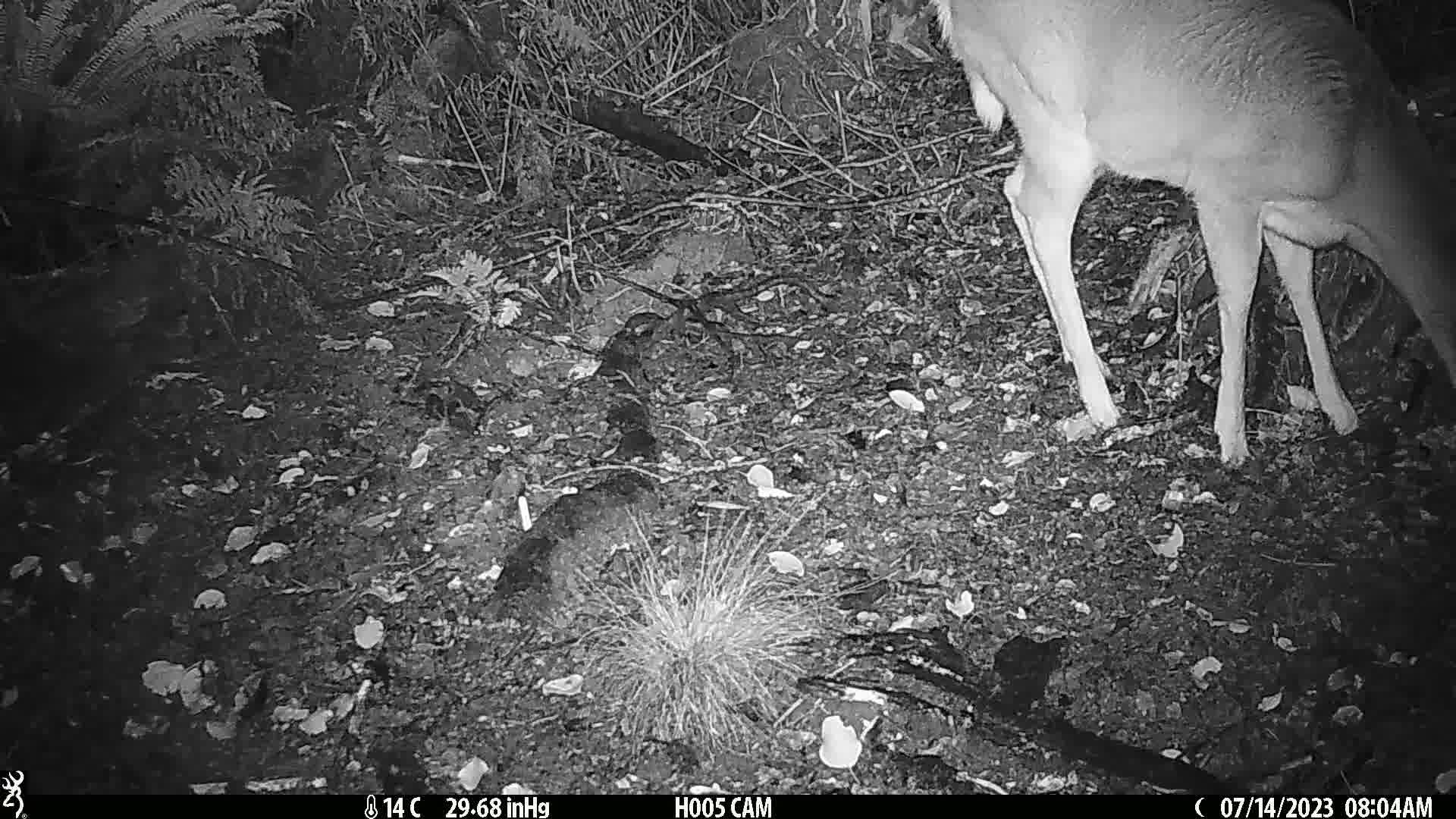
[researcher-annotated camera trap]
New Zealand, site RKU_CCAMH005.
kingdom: Animalia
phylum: Chordata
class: Mammalia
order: Artiodactyla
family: Cervidae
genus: Odocoileus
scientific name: Odocoileus virginianus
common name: white-tailed deer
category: white tailed deer